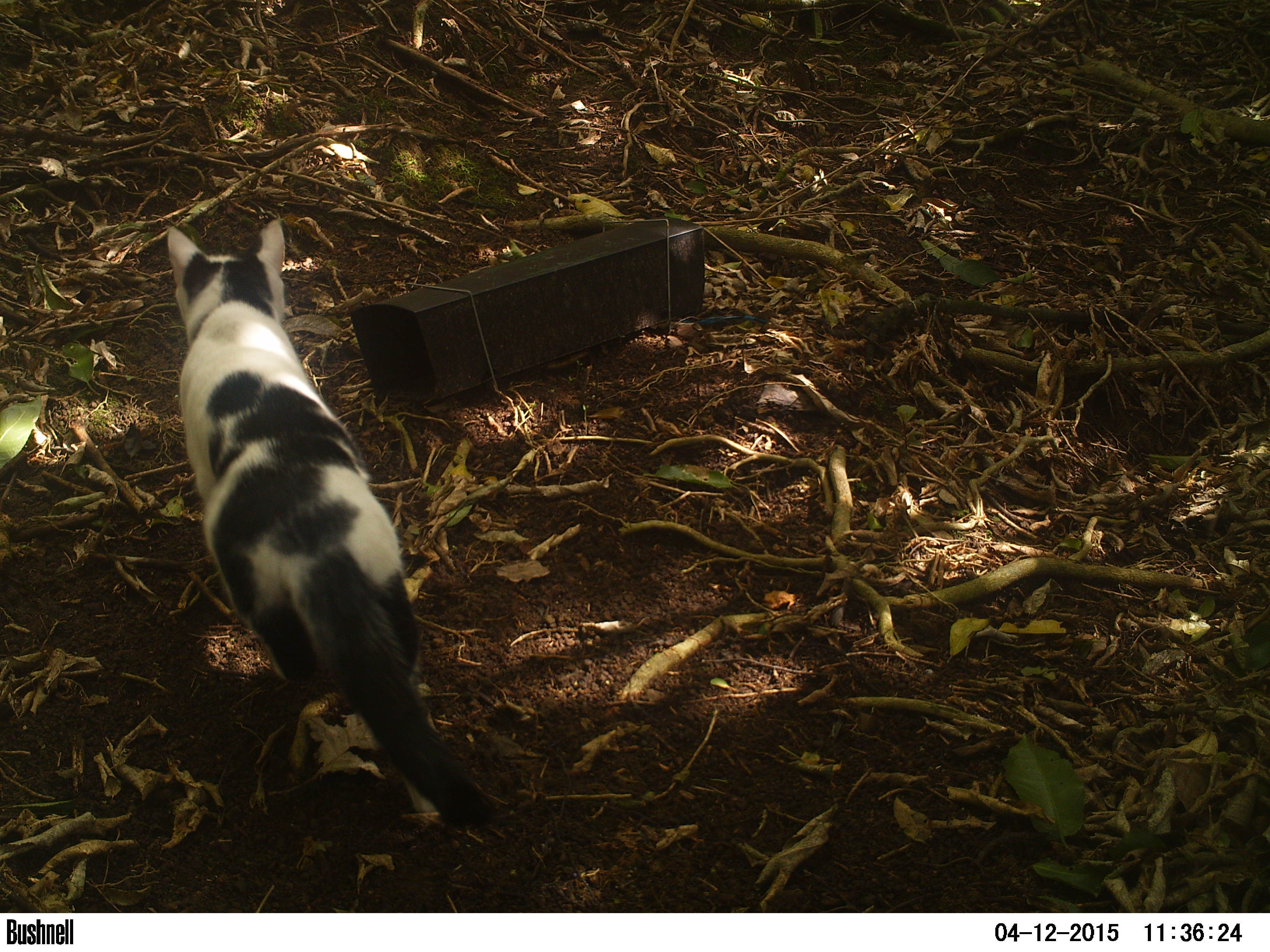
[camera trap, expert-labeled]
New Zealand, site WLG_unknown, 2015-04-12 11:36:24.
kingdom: Animalia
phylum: Chordata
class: Mammalia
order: Carnivora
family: Felidae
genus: Felis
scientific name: Felis catus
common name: domestic cat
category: cat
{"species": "cat (domestic cat) (Felis catus)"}